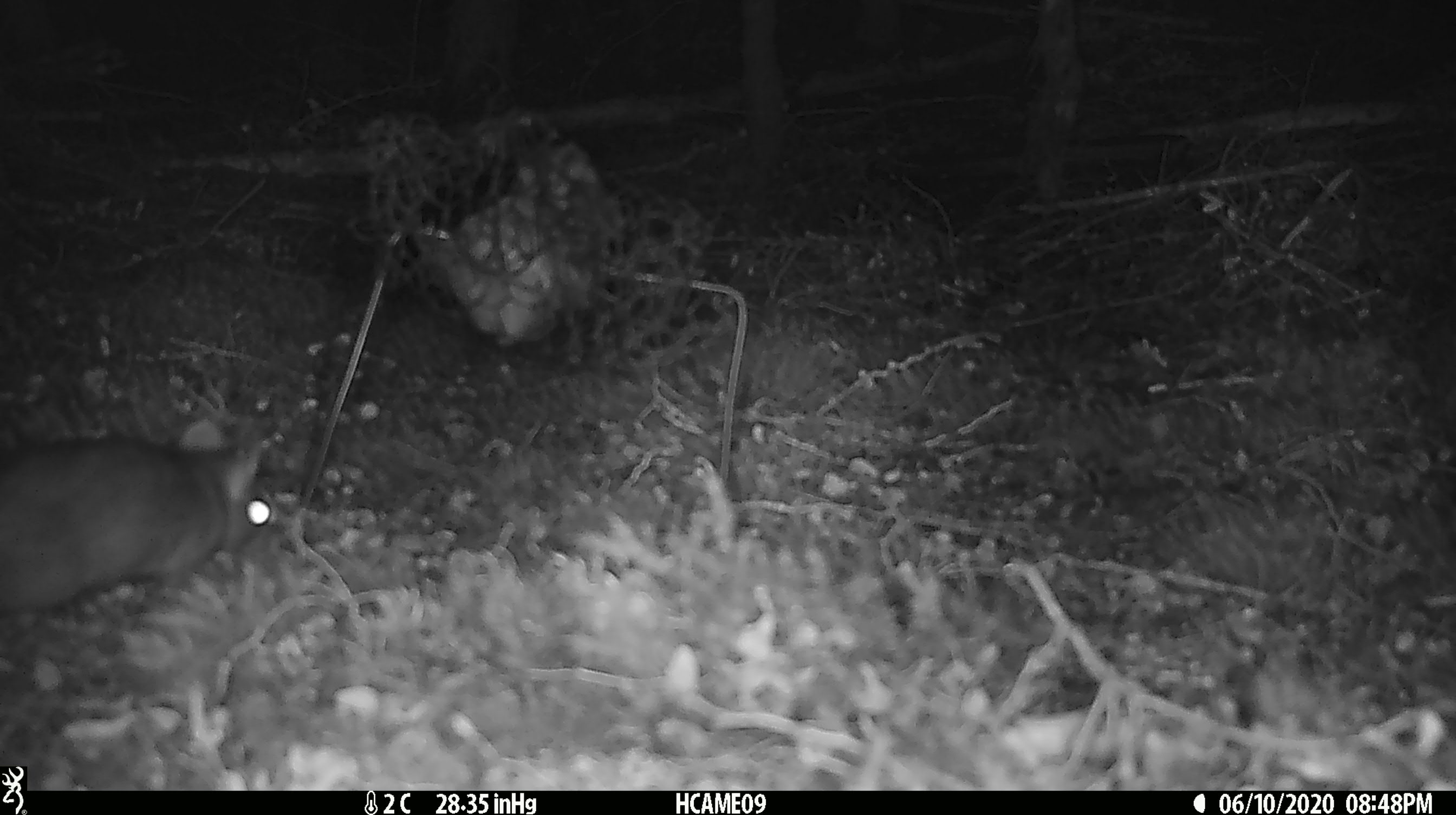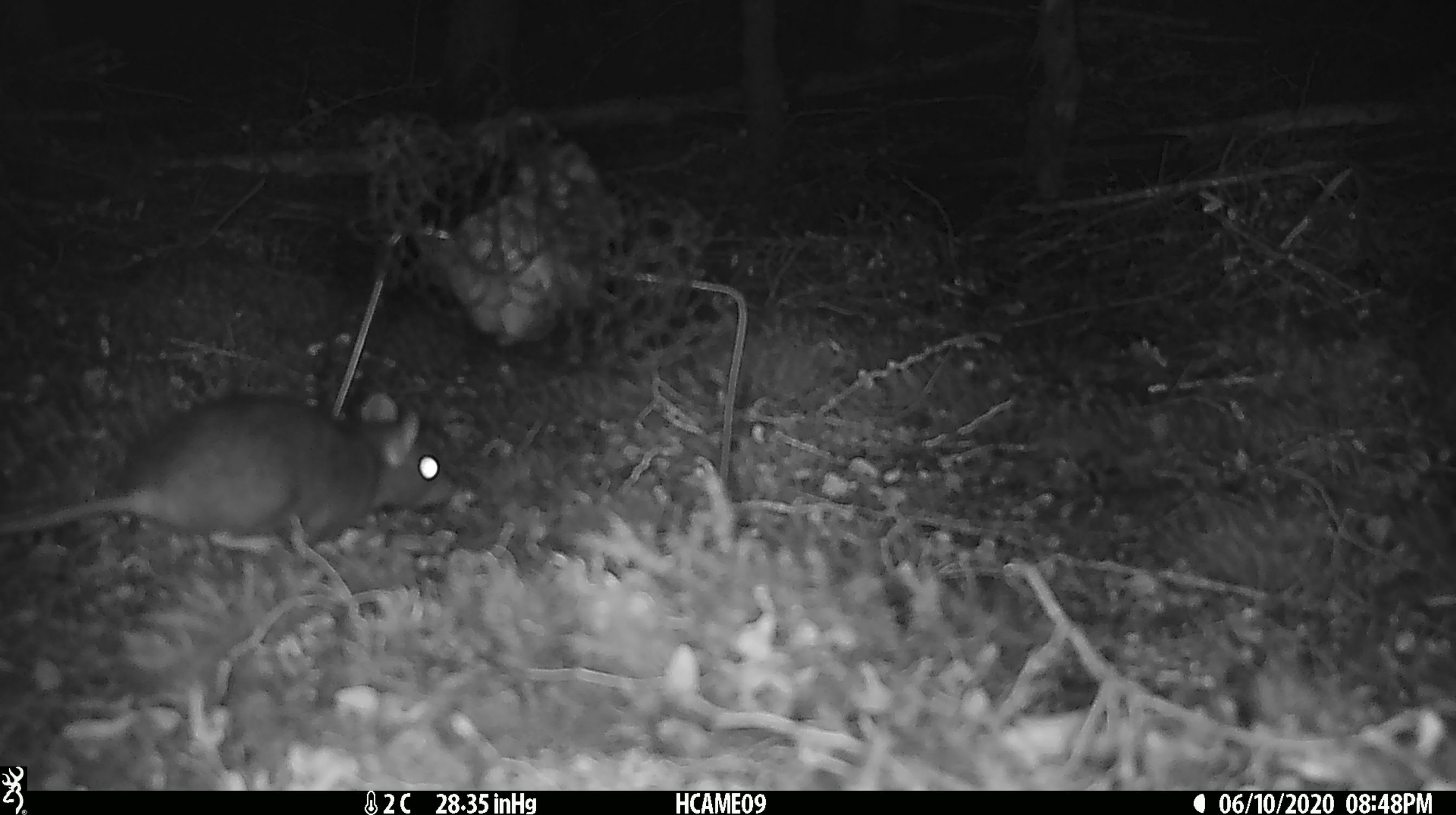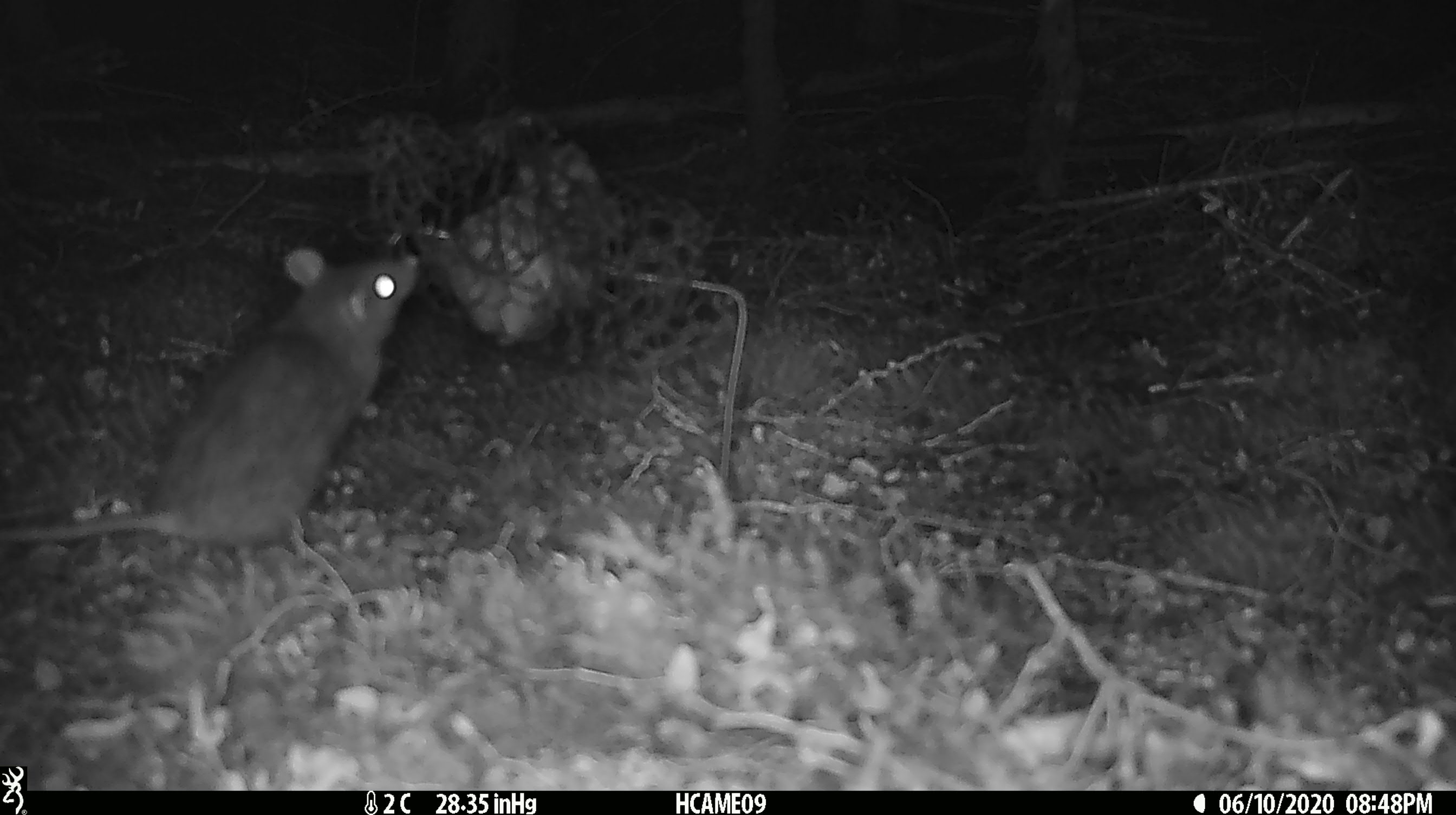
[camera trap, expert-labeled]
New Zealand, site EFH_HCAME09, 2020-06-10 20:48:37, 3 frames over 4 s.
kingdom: Animalia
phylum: Chordata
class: Mammalia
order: Rodentia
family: Muridae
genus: Rattus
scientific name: Rattus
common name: rat